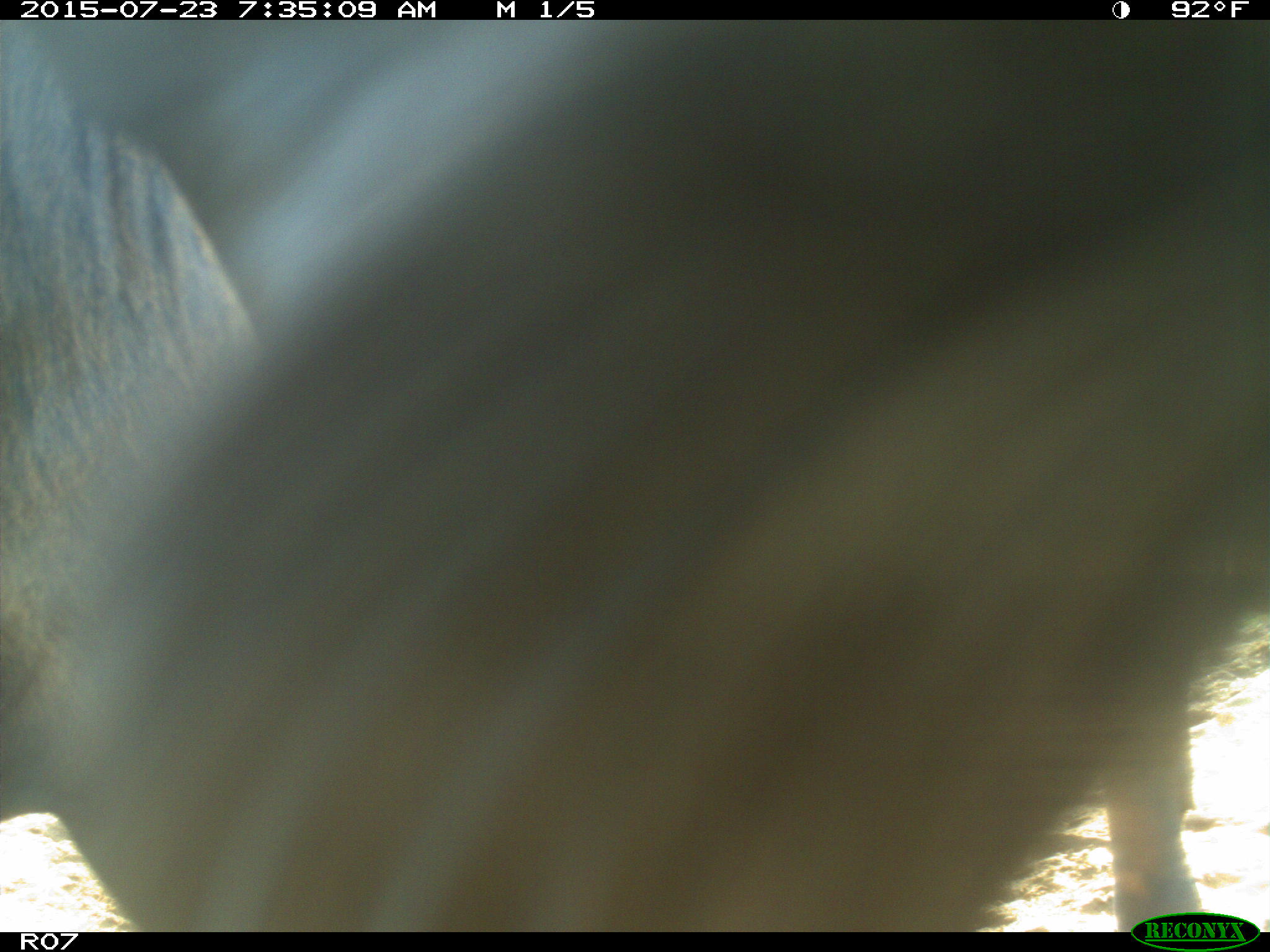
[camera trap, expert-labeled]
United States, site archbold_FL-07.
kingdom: Animalia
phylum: Chordata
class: Mammalia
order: Artiodactyla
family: Bovidae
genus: Bos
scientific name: Bos taurus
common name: domestic cow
Bos taurus (domestic cow).